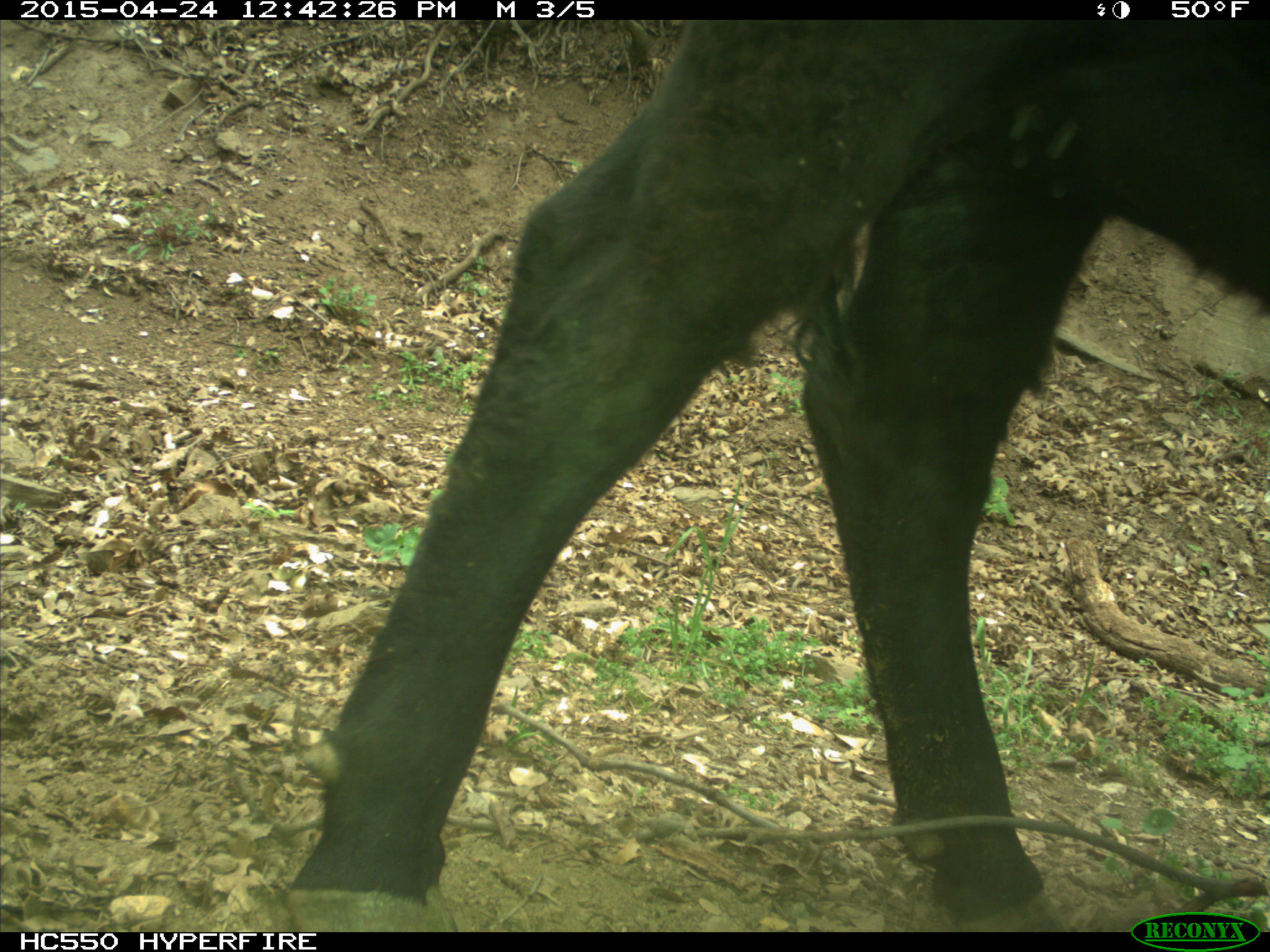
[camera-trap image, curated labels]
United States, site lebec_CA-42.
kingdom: Animalia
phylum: Chordata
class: Mammalia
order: Artiodactyla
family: Bovidae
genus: Bos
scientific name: Bos taurus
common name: domestic cow